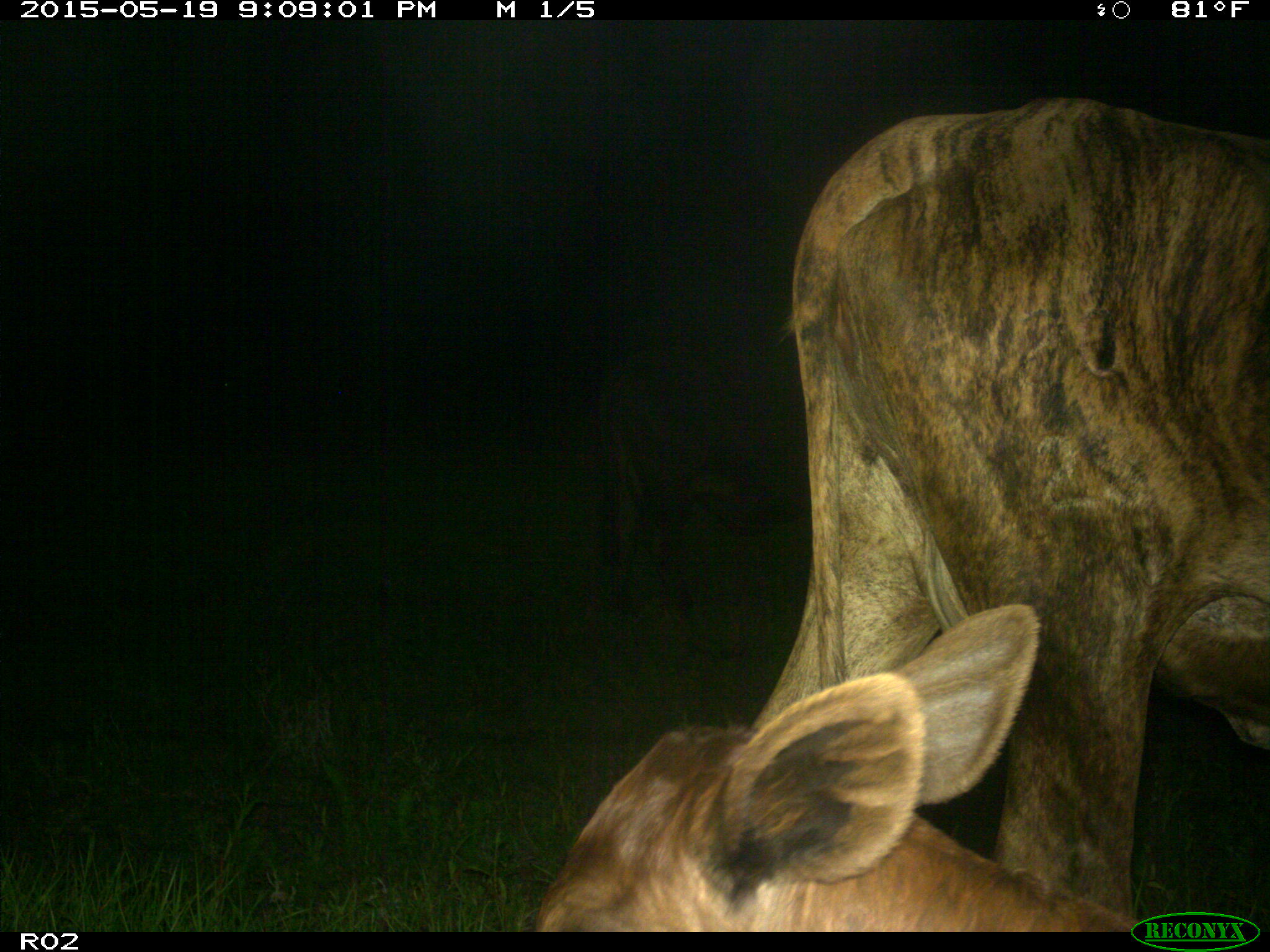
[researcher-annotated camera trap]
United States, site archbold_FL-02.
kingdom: Animalia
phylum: Chordata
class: Mammalia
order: Artiodactyla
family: Bovidae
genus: Bos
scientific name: Bos taurus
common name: domestic cow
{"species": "Bos taurus (domestic cow)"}